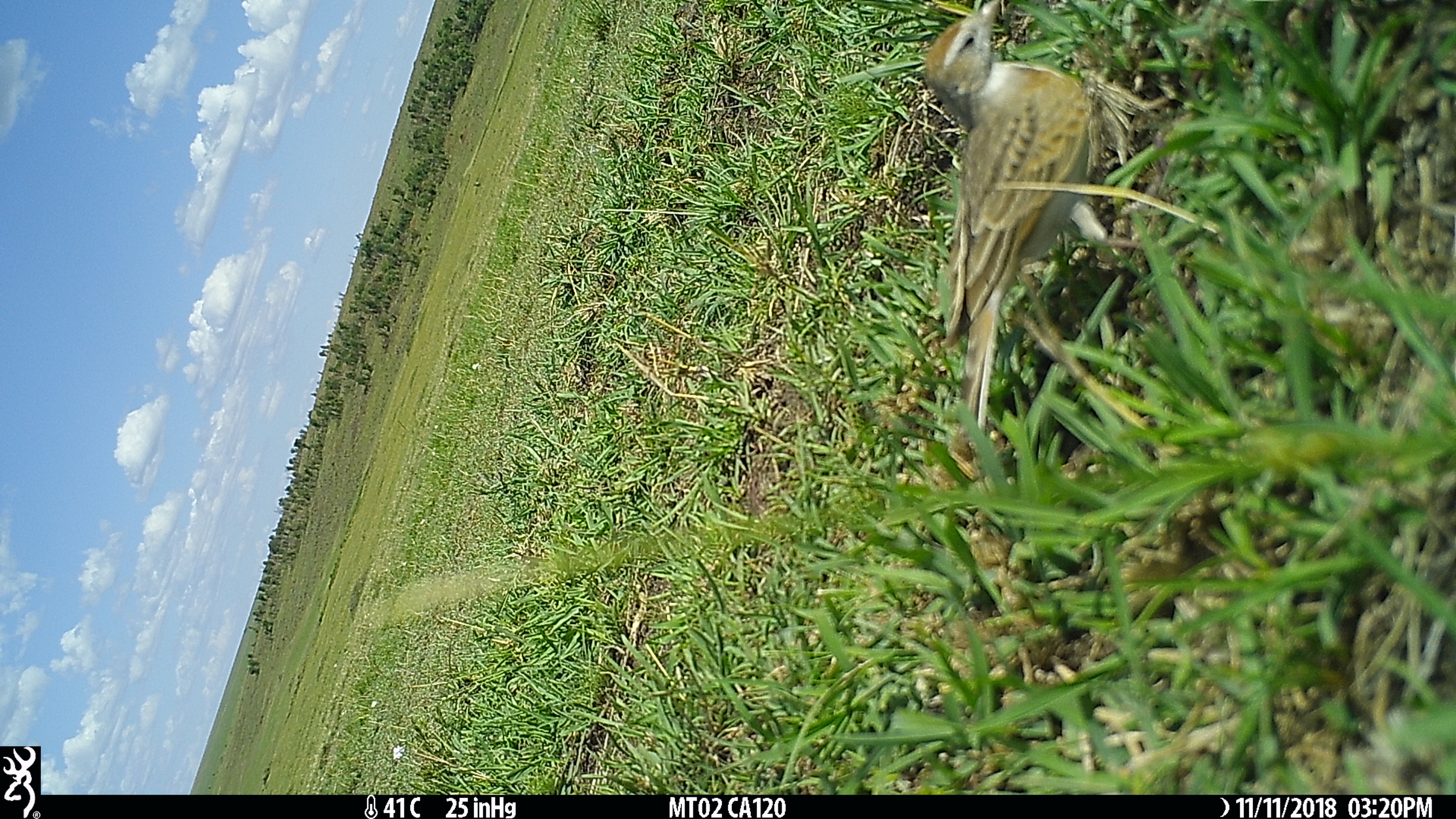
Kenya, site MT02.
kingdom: Animalia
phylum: Chordata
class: Aves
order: Passeriformes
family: Alaudidae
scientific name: Alaudidae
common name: lark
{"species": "lark (Alaudidae)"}